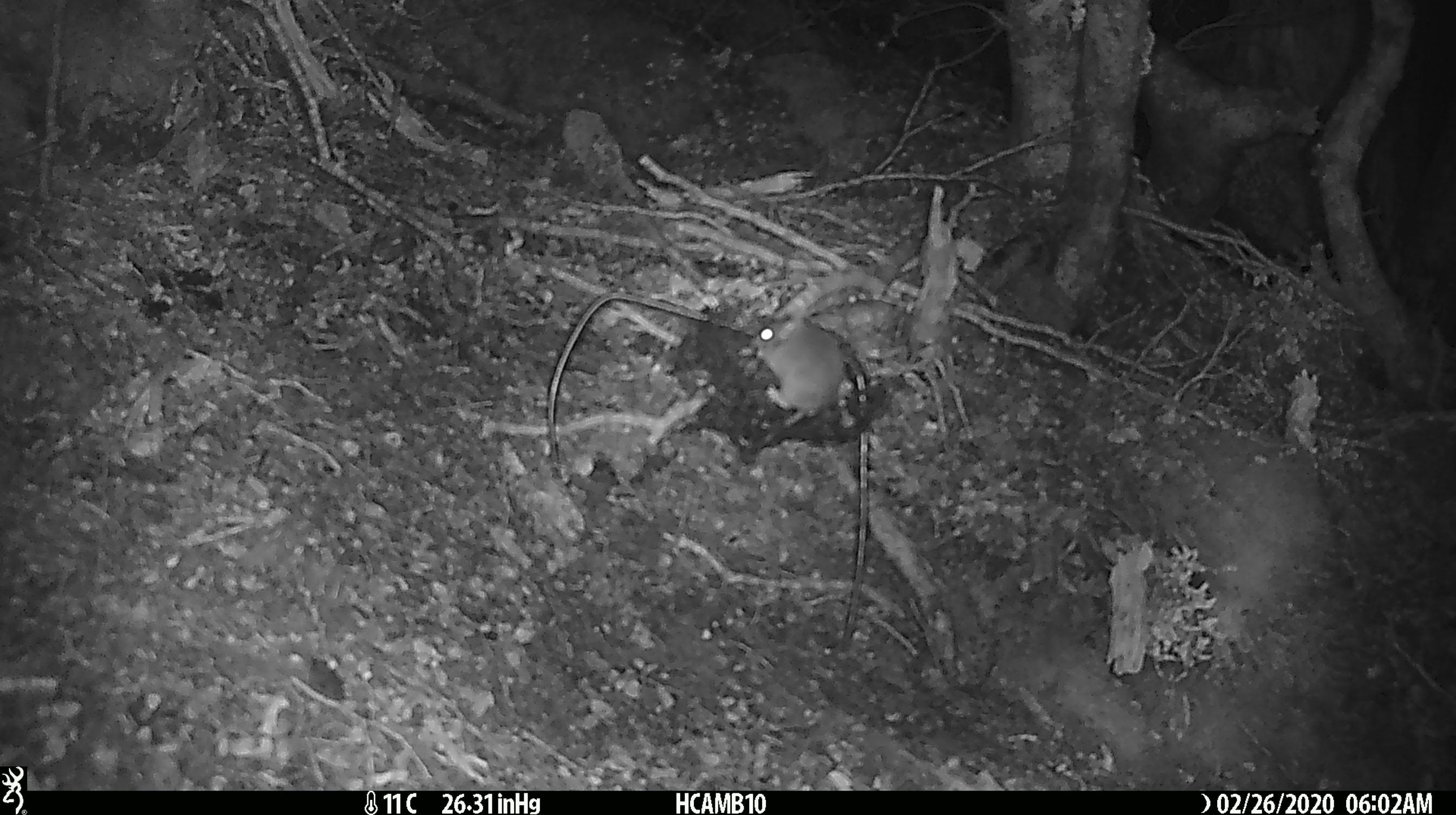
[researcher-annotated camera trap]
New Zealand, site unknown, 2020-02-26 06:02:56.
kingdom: Animalia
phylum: Chordata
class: Mammalia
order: Rodentia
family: Muridae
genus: Mus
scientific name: Mus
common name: mouse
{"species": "mouse (Mus)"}